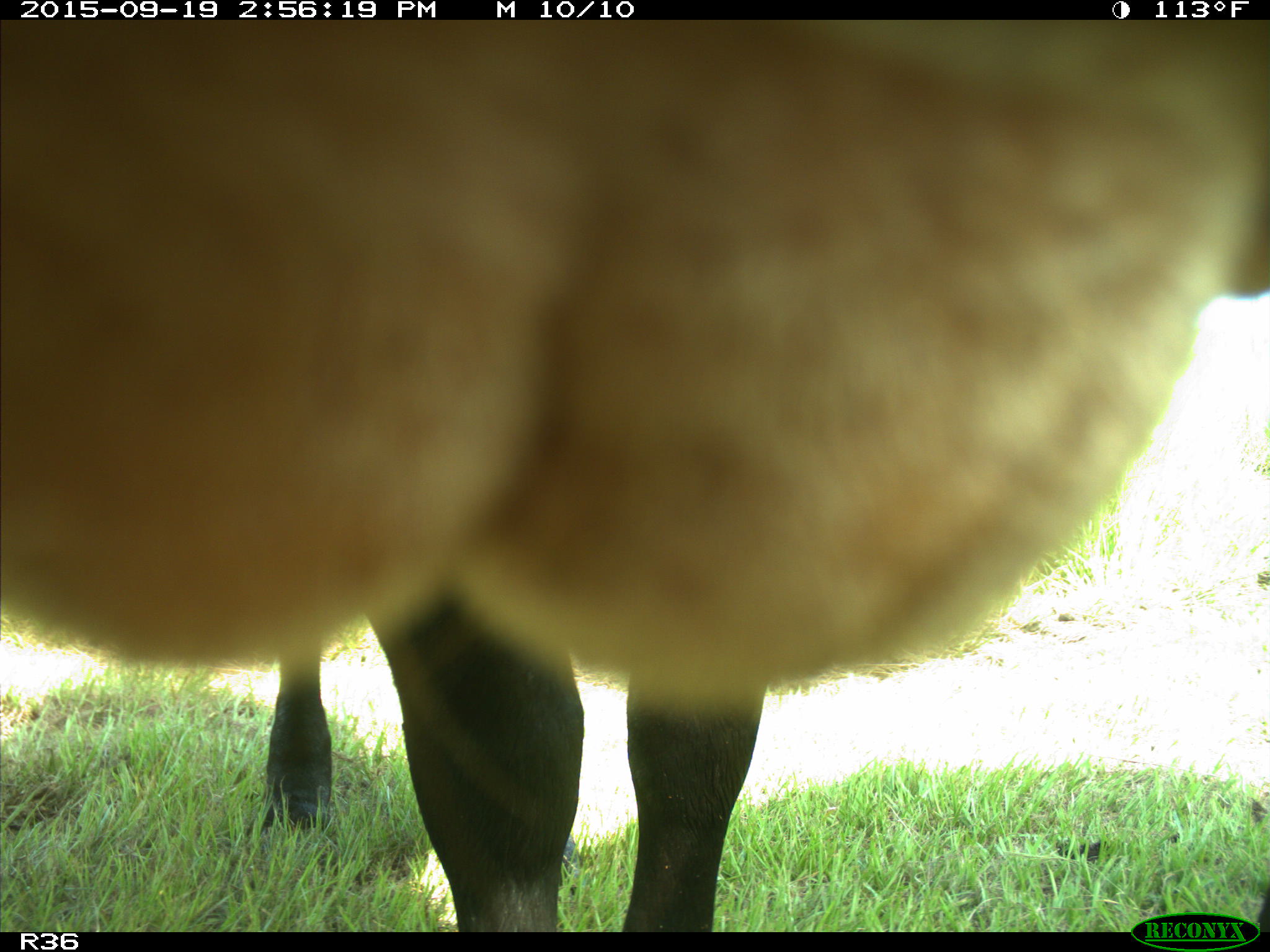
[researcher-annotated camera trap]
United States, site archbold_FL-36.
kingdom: Animalia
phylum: Chordata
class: Mammalia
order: Artiodactyla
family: Bovidae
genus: Bos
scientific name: Bos taurus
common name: domestic cow